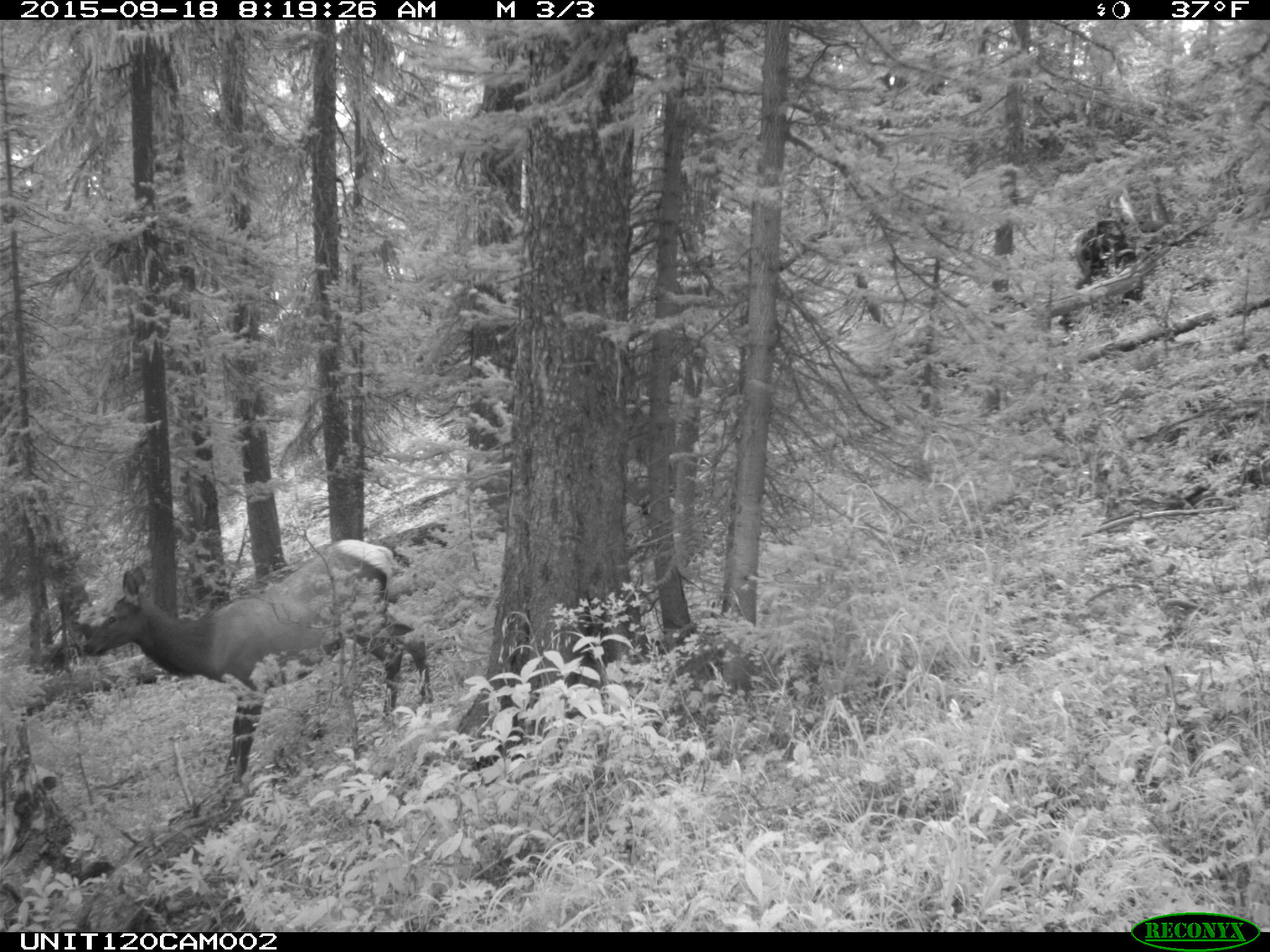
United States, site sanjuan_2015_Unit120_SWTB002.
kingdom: Animalia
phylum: Chordata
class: Mammalia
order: Artiodactyla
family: Cervidae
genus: Cervus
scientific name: Cervus elaphus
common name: red deer